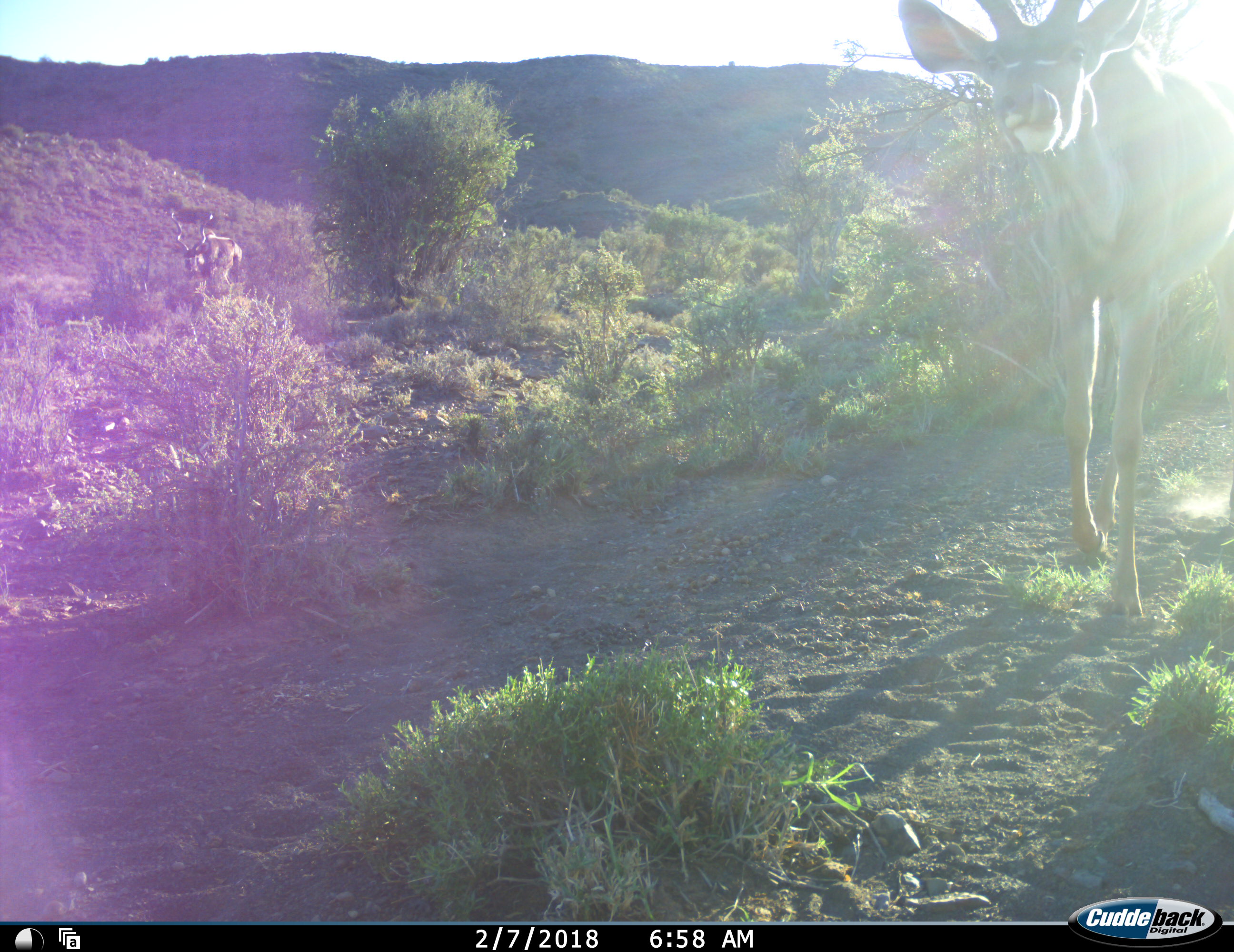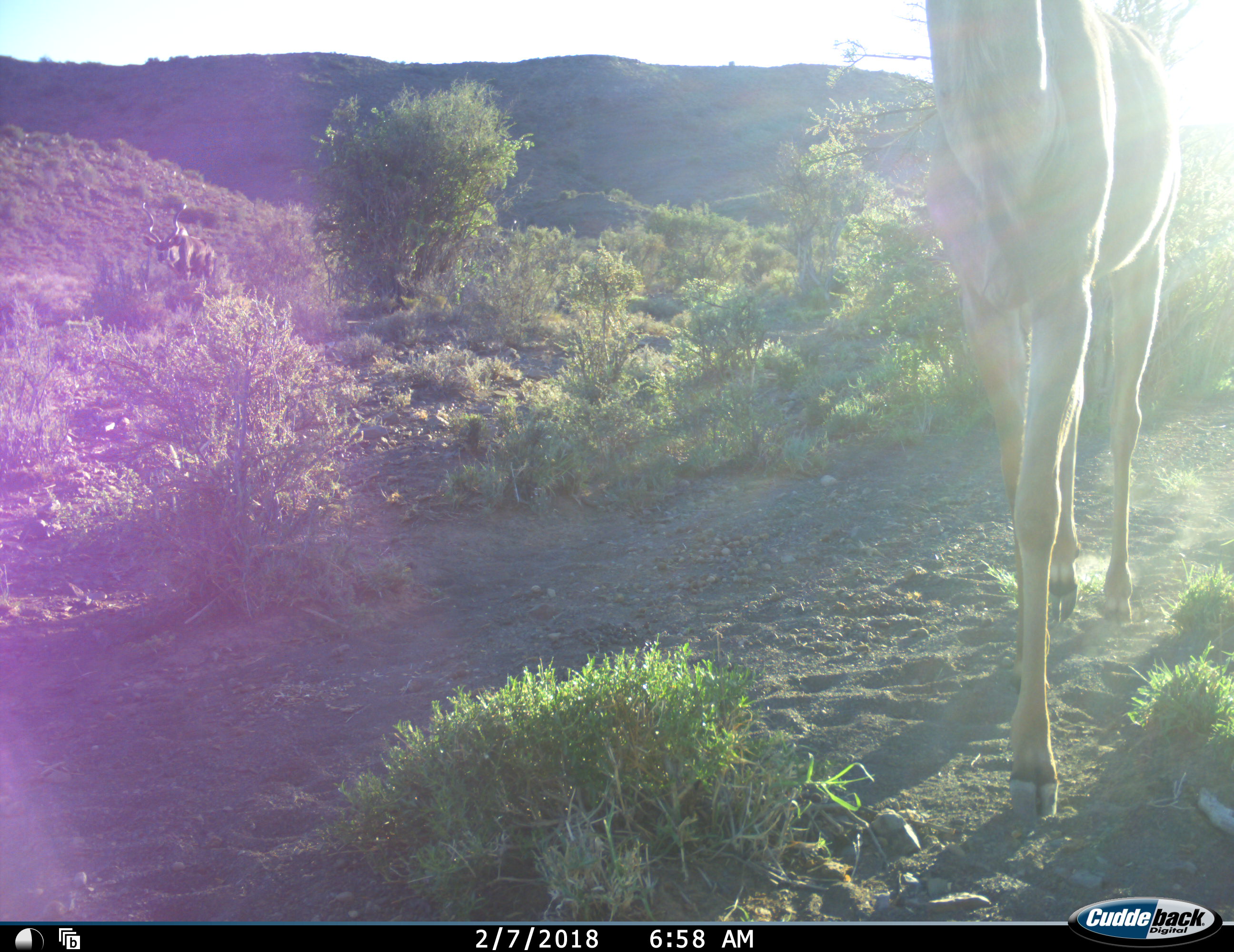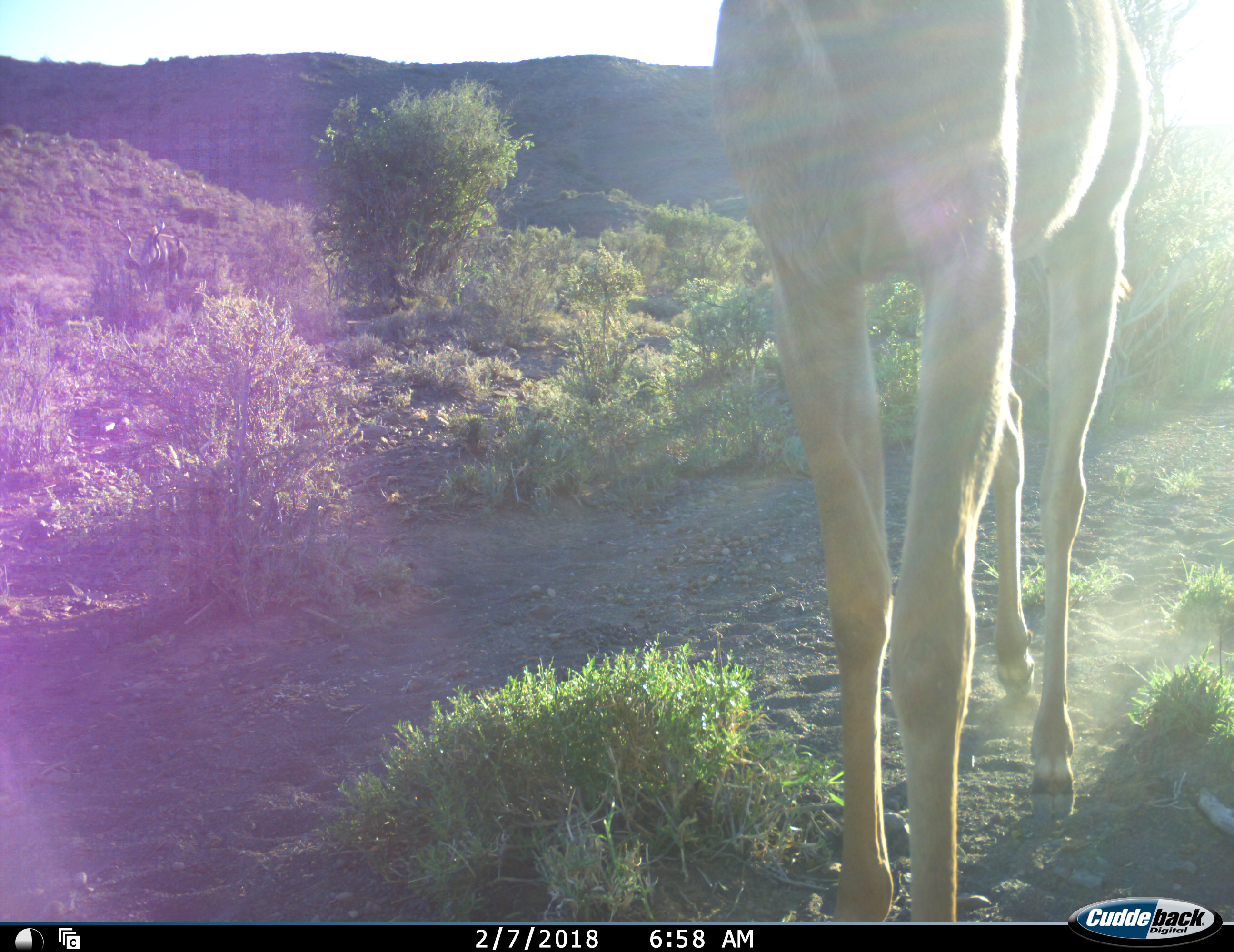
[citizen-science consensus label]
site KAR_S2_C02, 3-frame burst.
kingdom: Animalia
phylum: Chordata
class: Mammalia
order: Artiodactyla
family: Bovidae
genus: Tragelaphus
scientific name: Tragelaphus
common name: kudu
Kudu (Tragelaphus), count 2. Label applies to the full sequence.